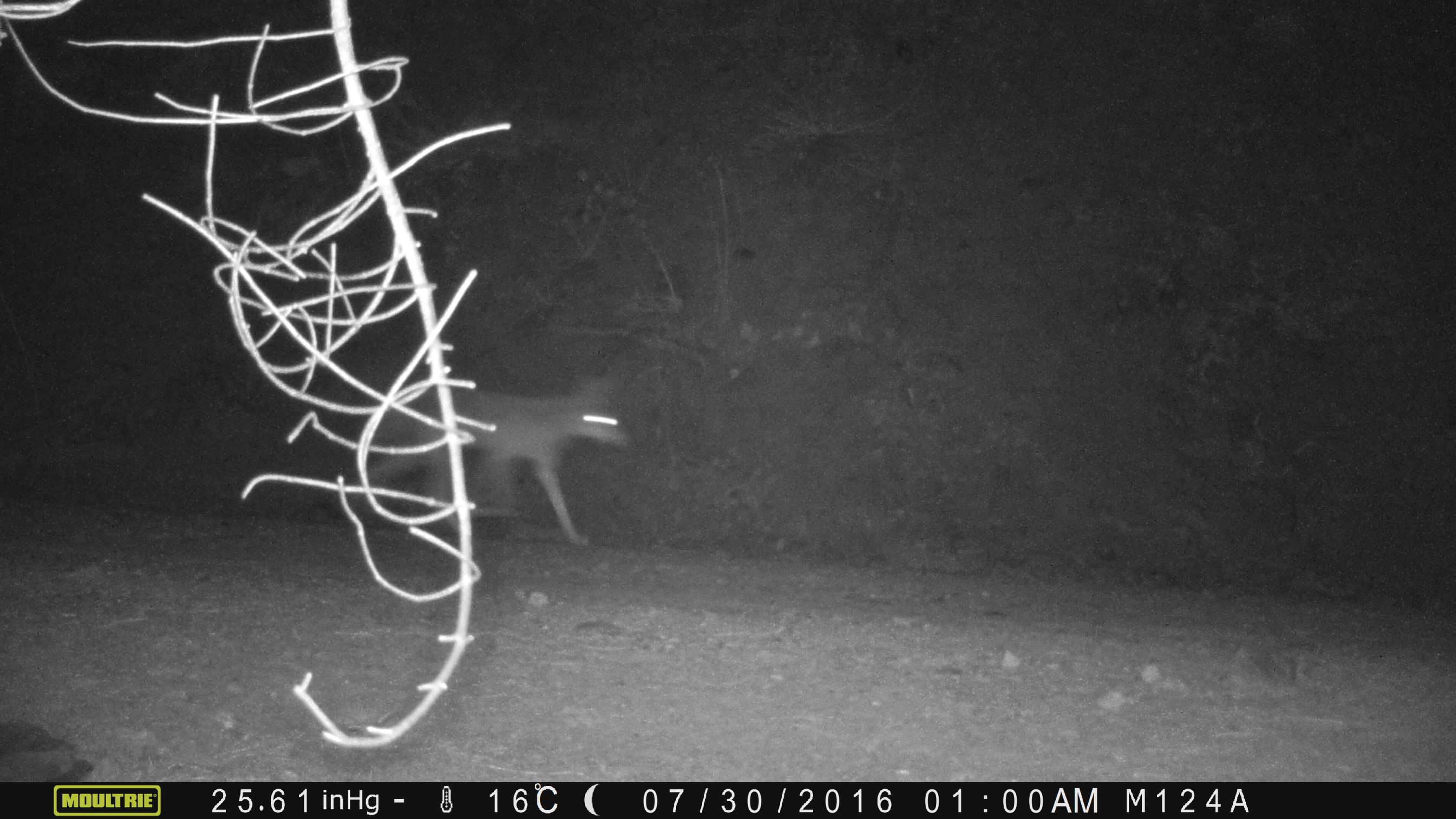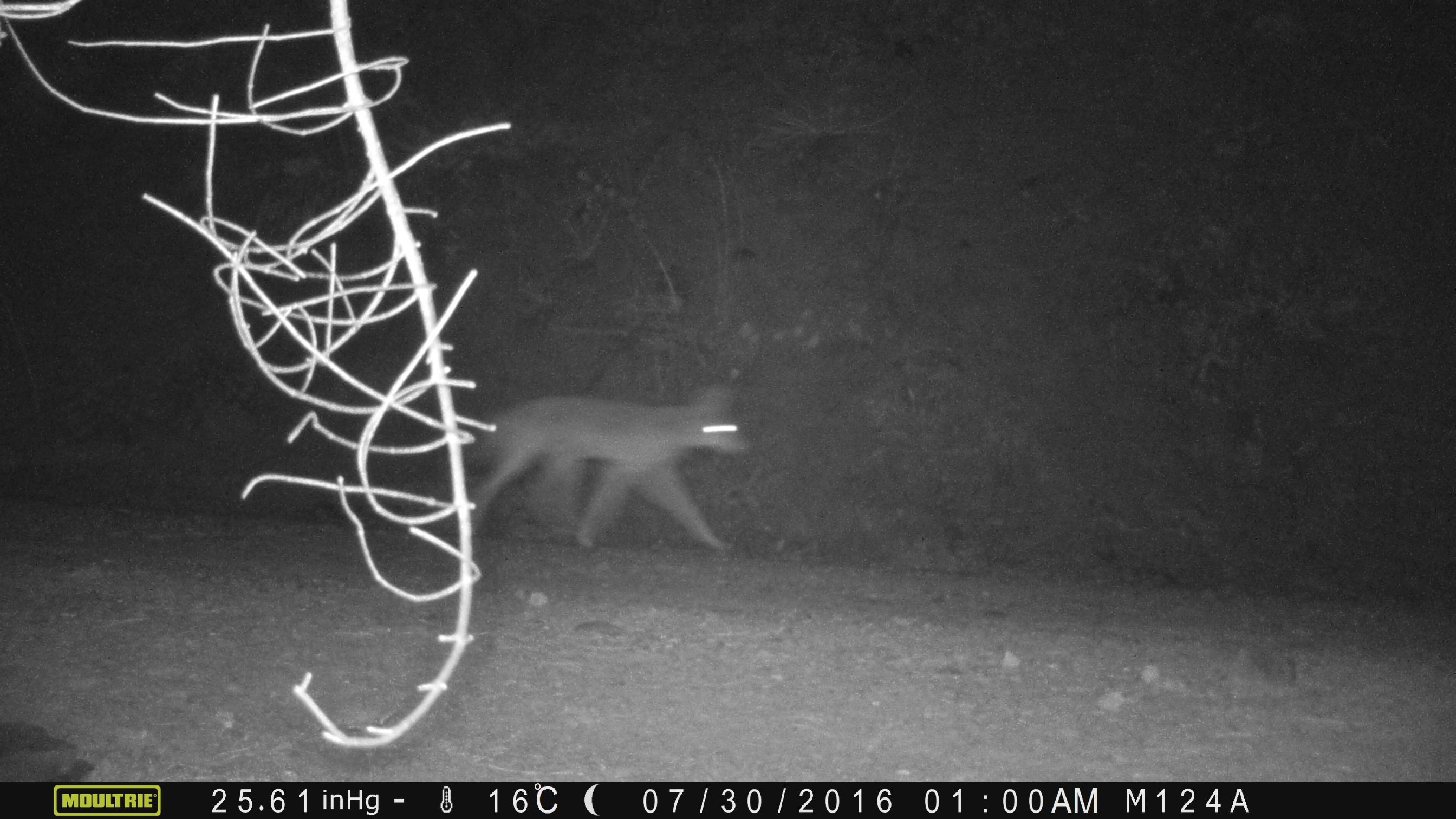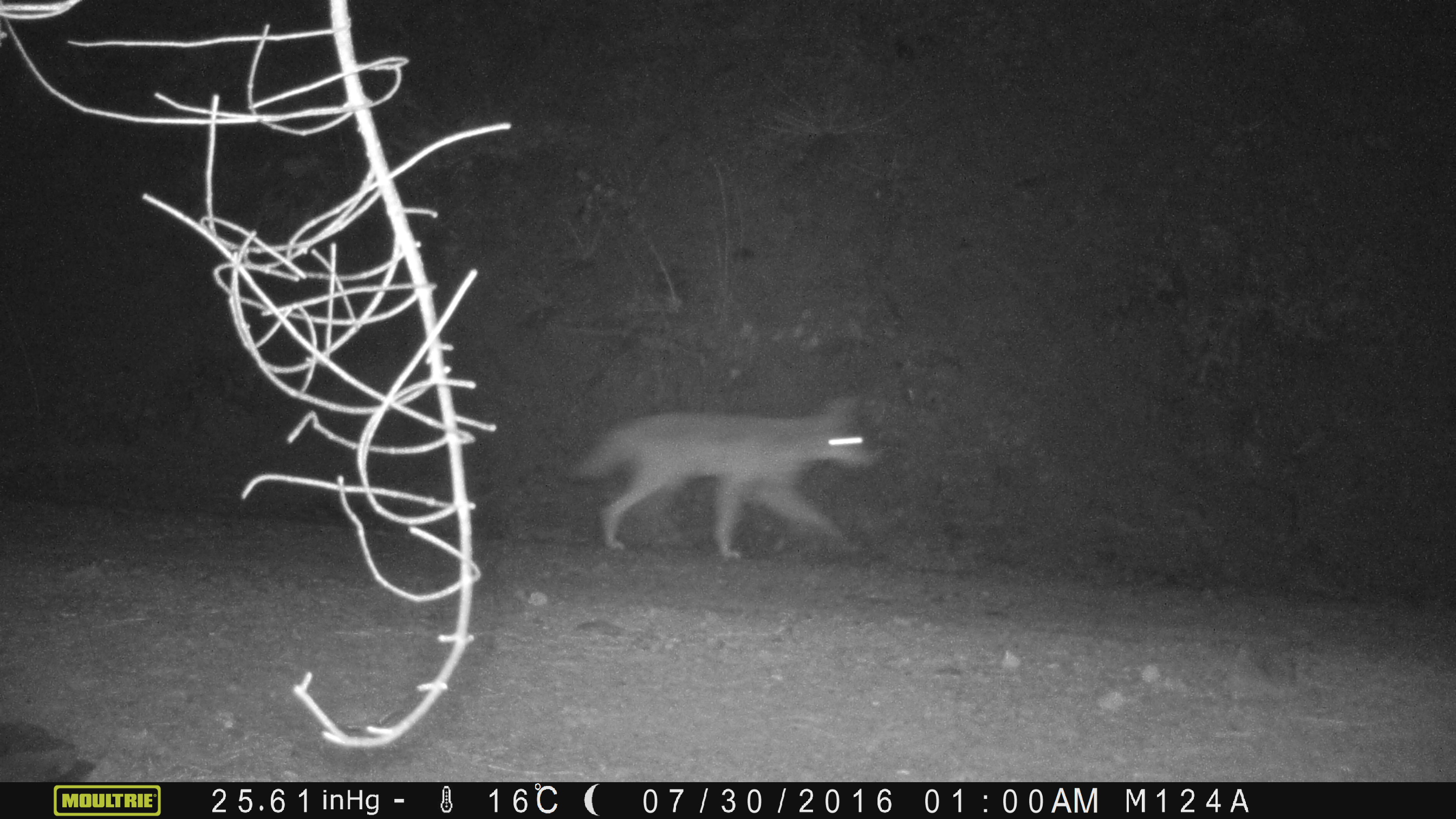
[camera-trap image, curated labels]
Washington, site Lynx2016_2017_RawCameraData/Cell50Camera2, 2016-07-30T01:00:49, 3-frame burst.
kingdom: Animalia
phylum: Chordata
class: Mammalia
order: Carnivora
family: Canidae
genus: Canis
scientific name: Canis latrans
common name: coyote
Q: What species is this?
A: Canis latrans (coyote).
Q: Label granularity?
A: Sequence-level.